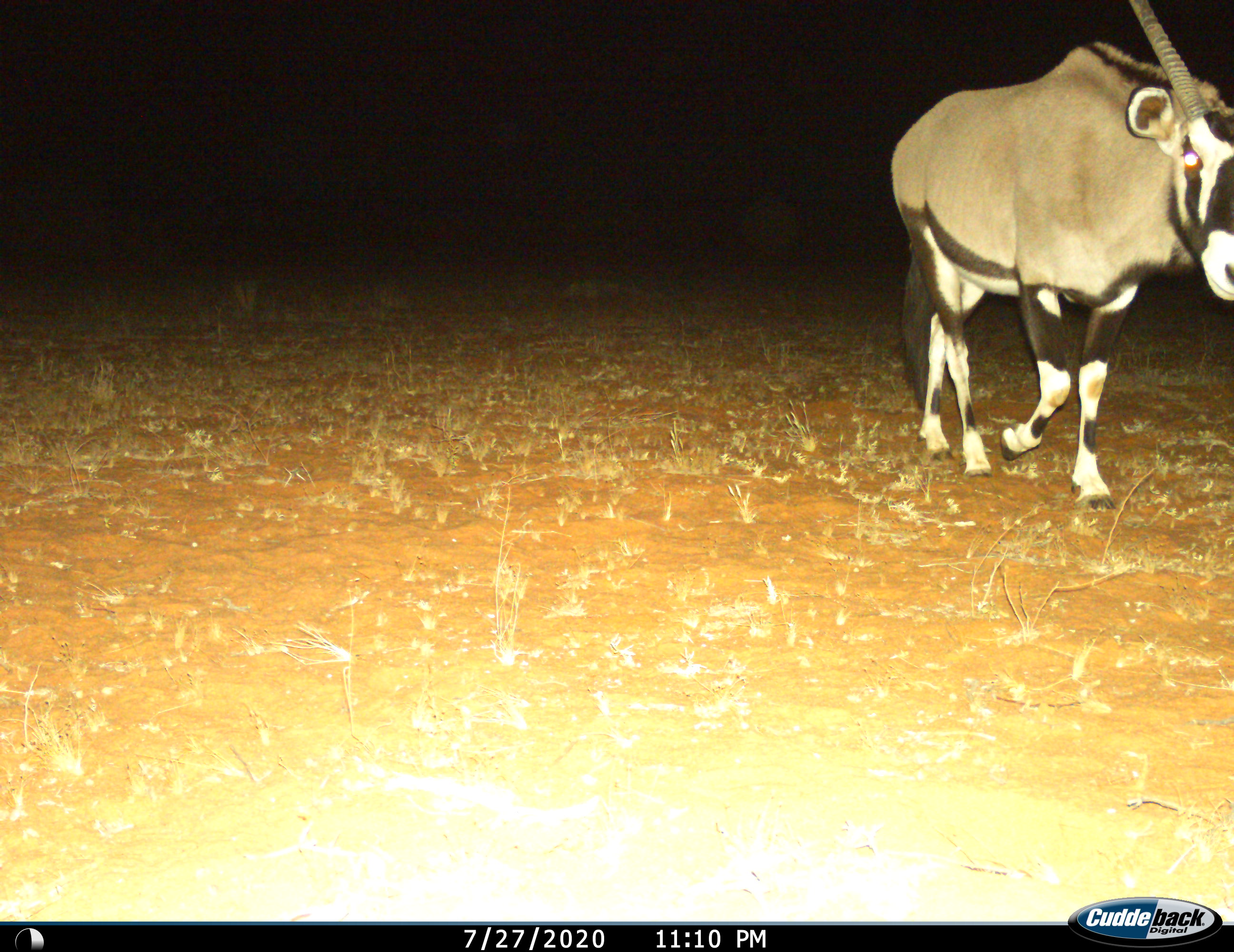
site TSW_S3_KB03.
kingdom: Animalia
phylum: Chordata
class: Mammalia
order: Artiodactyla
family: Bovidae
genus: Oryx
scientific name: Oryx gazella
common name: gemsbok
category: oryx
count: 1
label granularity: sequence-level